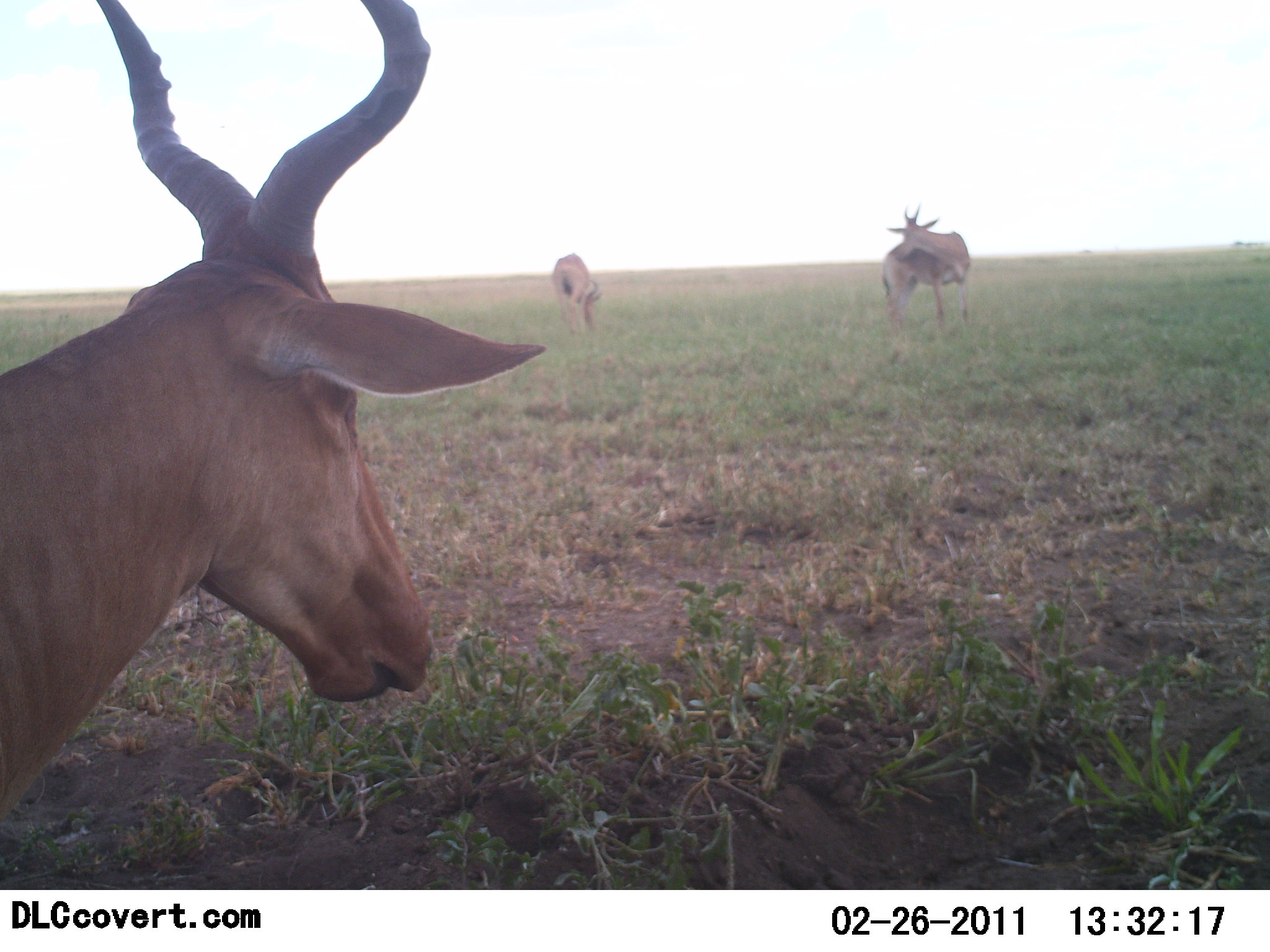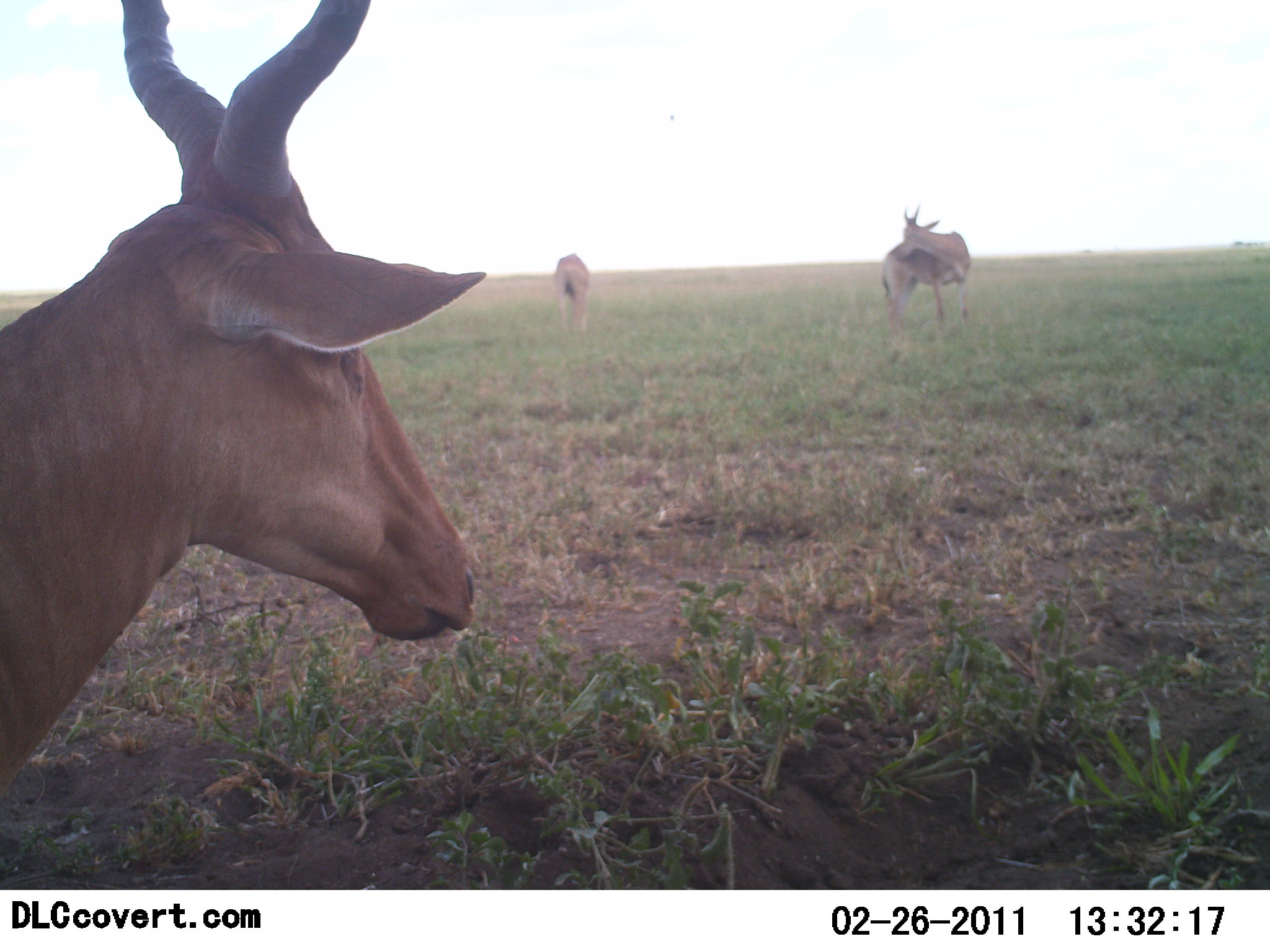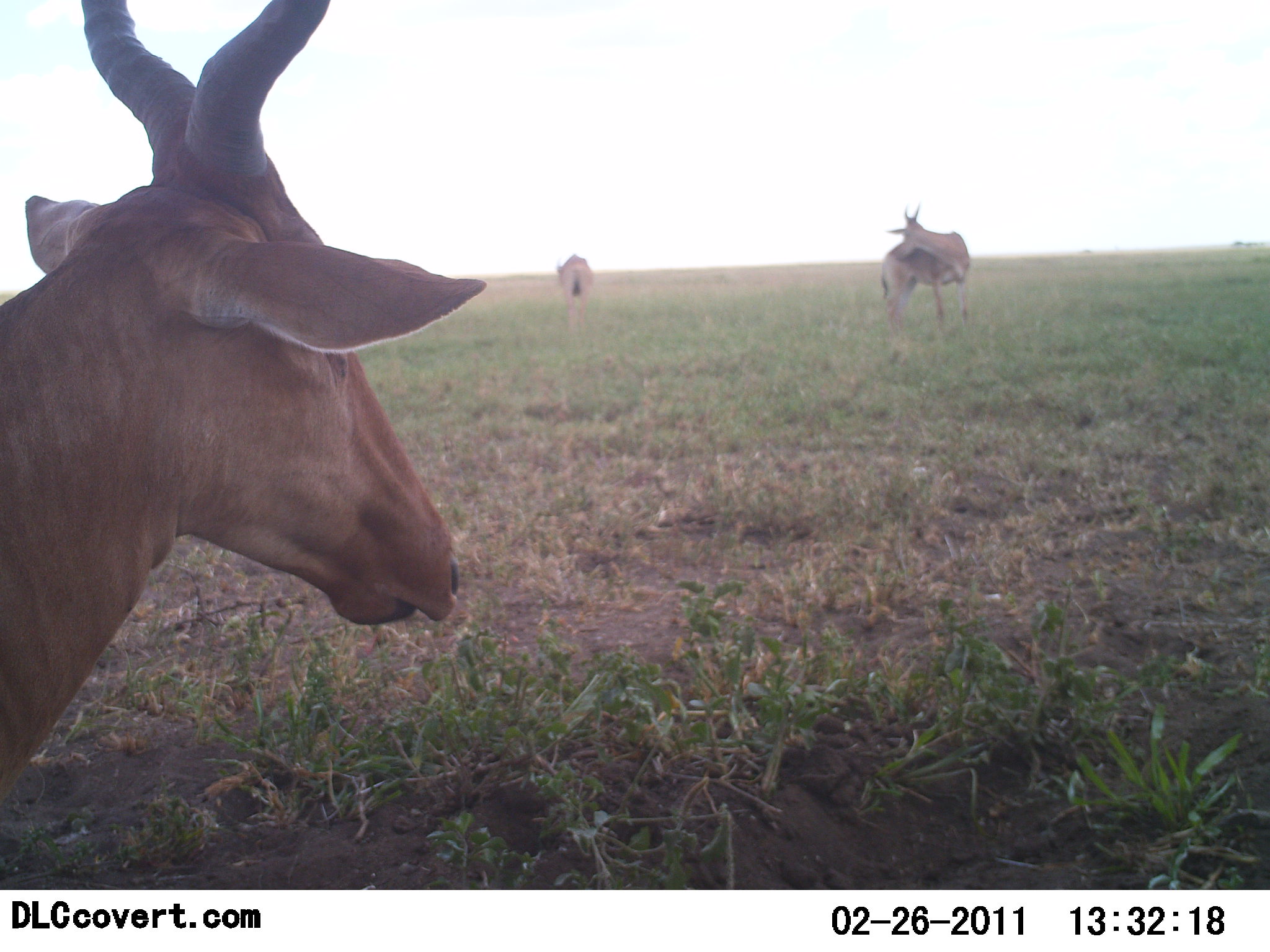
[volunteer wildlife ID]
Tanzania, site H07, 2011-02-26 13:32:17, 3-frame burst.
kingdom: Animalia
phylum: Chordata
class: Mammalia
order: Artiodactyla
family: Bovidae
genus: Alcelaphus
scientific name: Alcelaphus buselaphus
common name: hartebeest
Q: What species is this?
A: Hartebeest (Alcelaphus buselaphus).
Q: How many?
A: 3.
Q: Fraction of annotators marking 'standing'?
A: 92%.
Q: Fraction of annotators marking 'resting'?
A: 8%.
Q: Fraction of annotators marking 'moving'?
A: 8%.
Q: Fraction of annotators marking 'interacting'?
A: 8%.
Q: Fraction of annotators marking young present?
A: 0%.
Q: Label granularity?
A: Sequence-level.